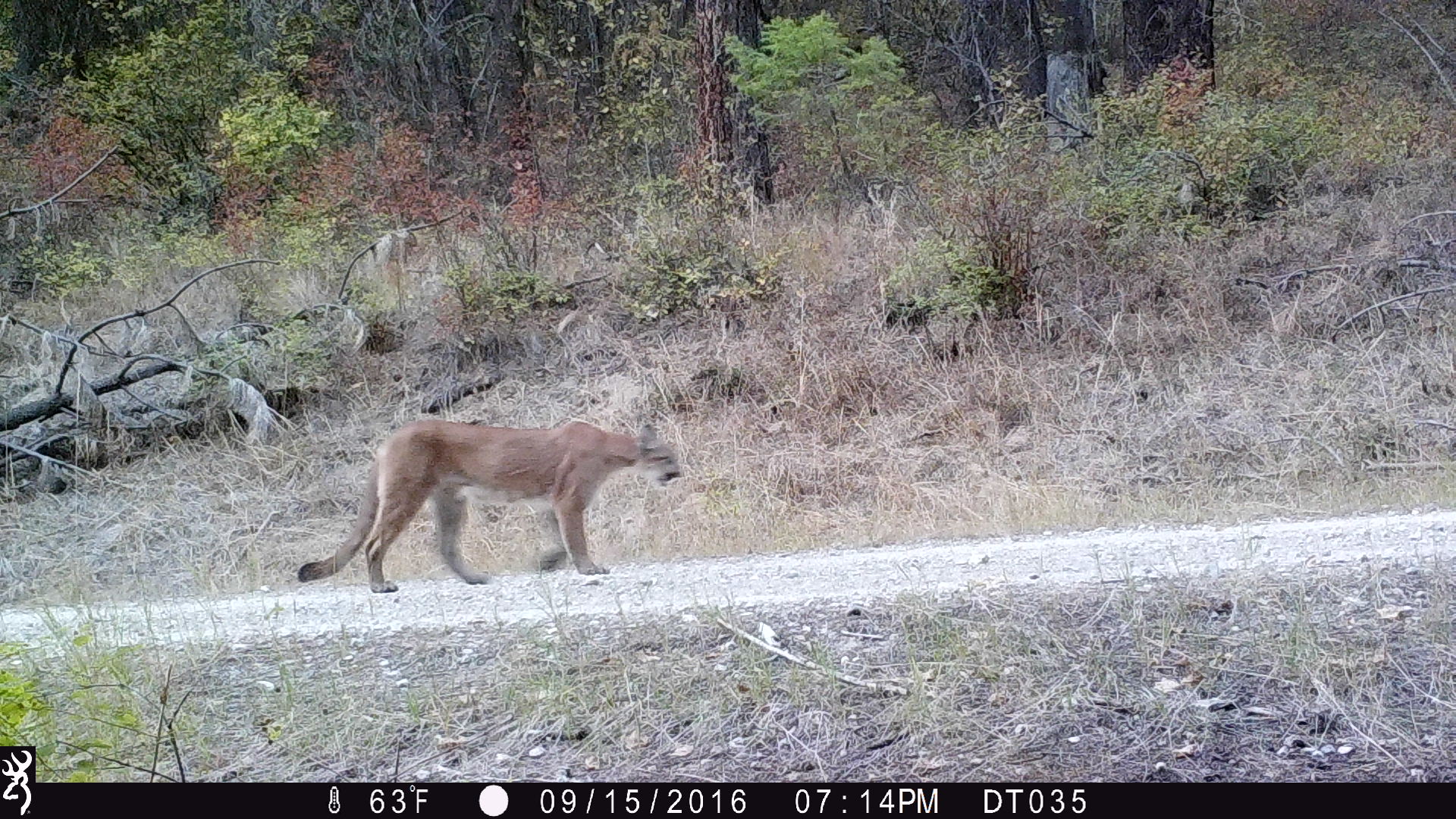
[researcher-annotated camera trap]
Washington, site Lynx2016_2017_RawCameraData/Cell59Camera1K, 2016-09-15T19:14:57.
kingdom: Animalia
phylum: Chordata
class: Mammalia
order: Carnivora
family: Felidae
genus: Puma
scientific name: Puma concolor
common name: mountain lion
Puma concolor (mountain lion). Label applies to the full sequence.